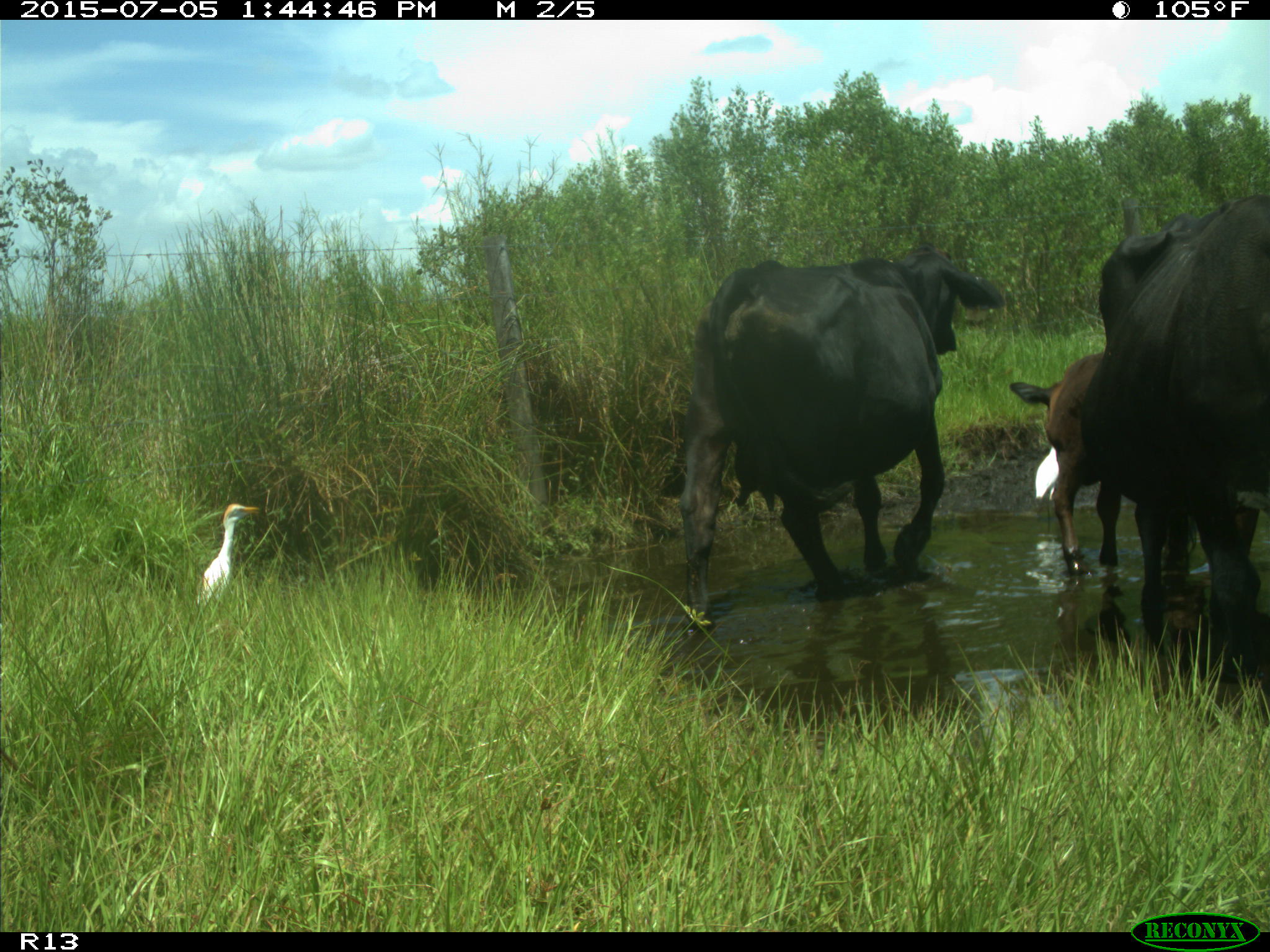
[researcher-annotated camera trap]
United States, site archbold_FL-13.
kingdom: Animalia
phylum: Chordata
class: Mammalia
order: Artiodactyla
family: Bovidae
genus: Bos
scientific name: Bos taurus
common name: domestic cow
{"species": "Bos taurus (domestic cow)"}